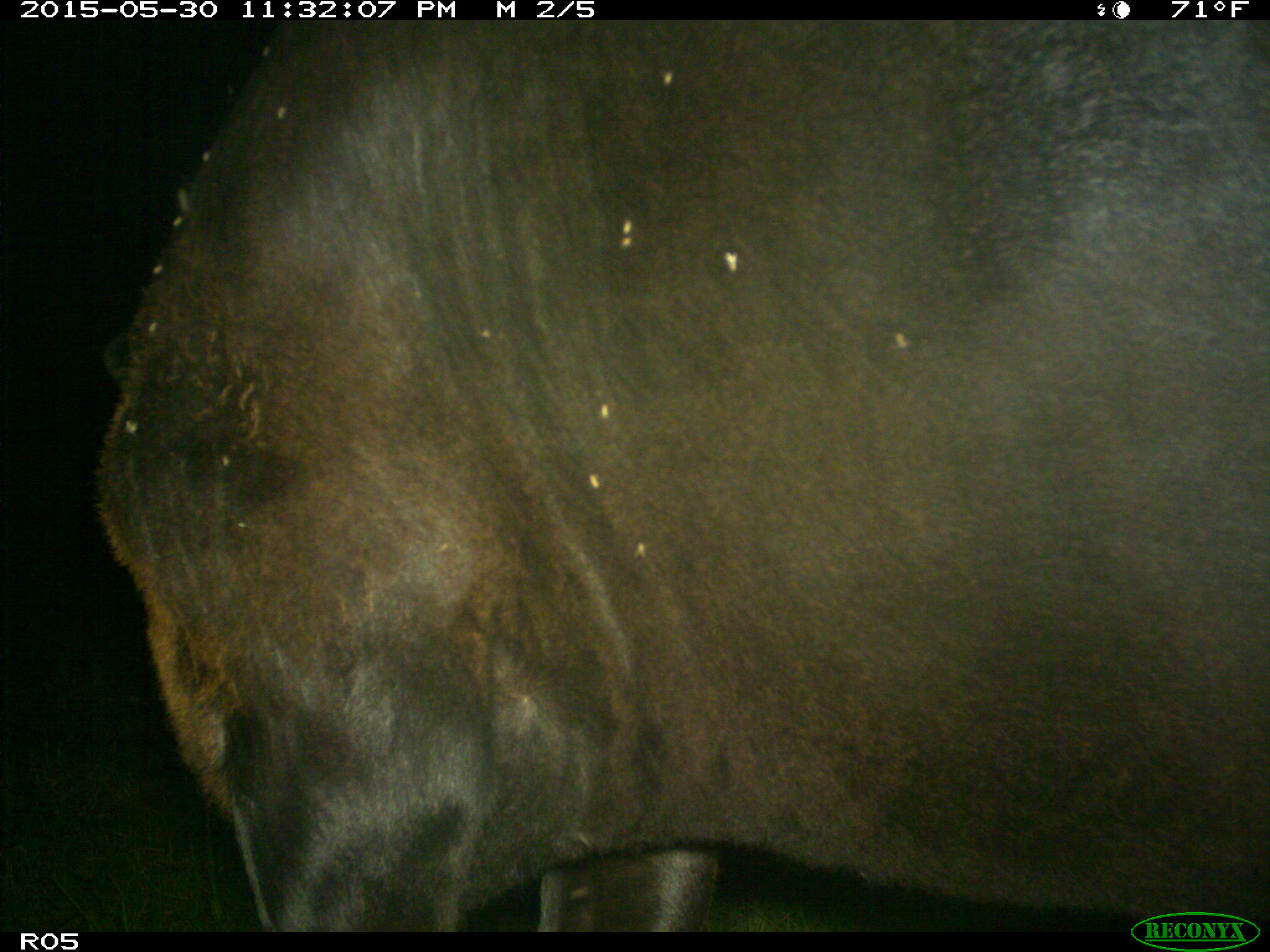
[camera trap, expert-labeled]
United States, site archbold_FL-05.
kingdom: Animalia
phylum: Chordata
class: Mammalia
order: Artiodactyla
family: Bovidae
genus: Bos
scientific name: Bos taurus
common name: domestic cow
Bos taurus (domestic cow).